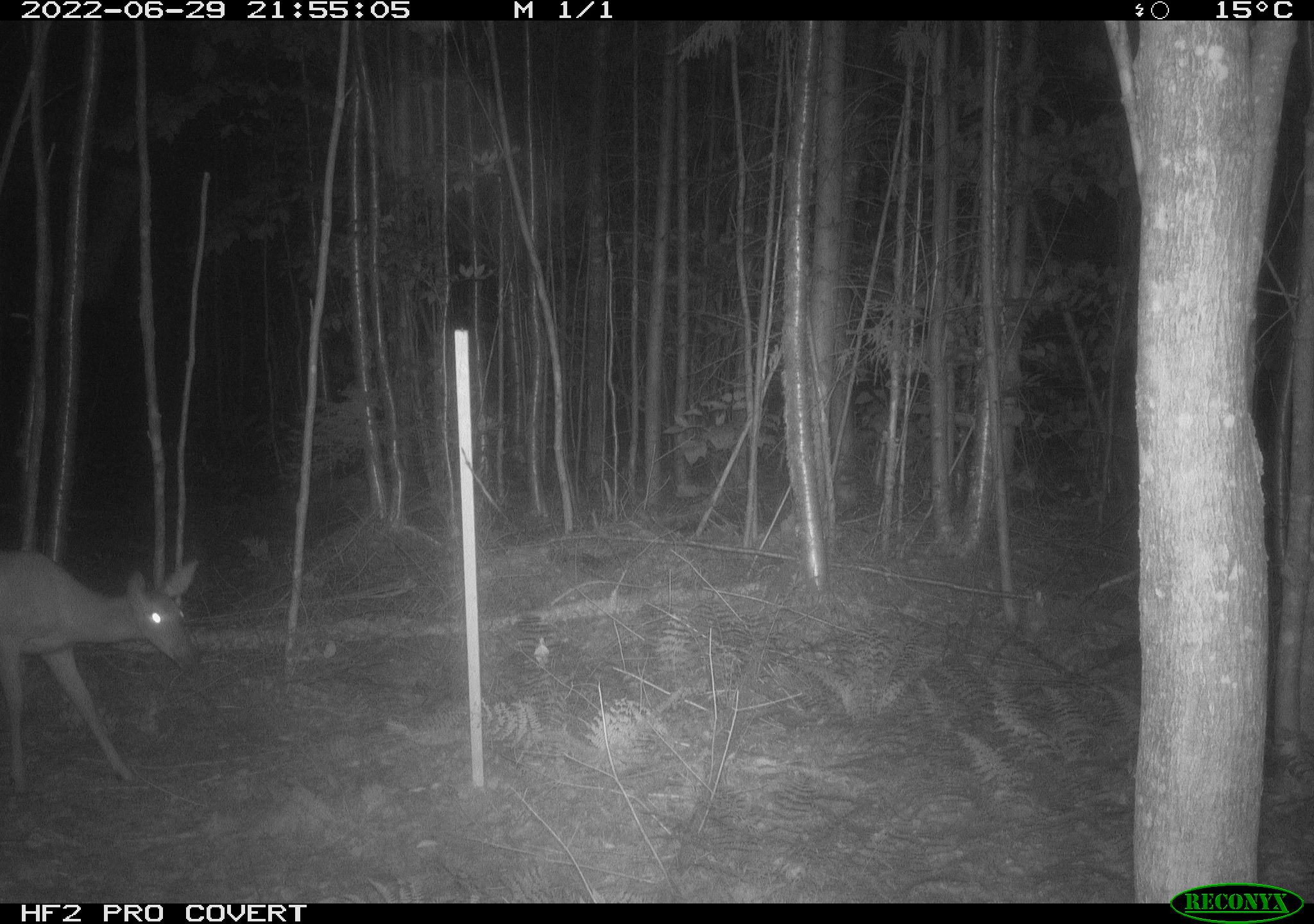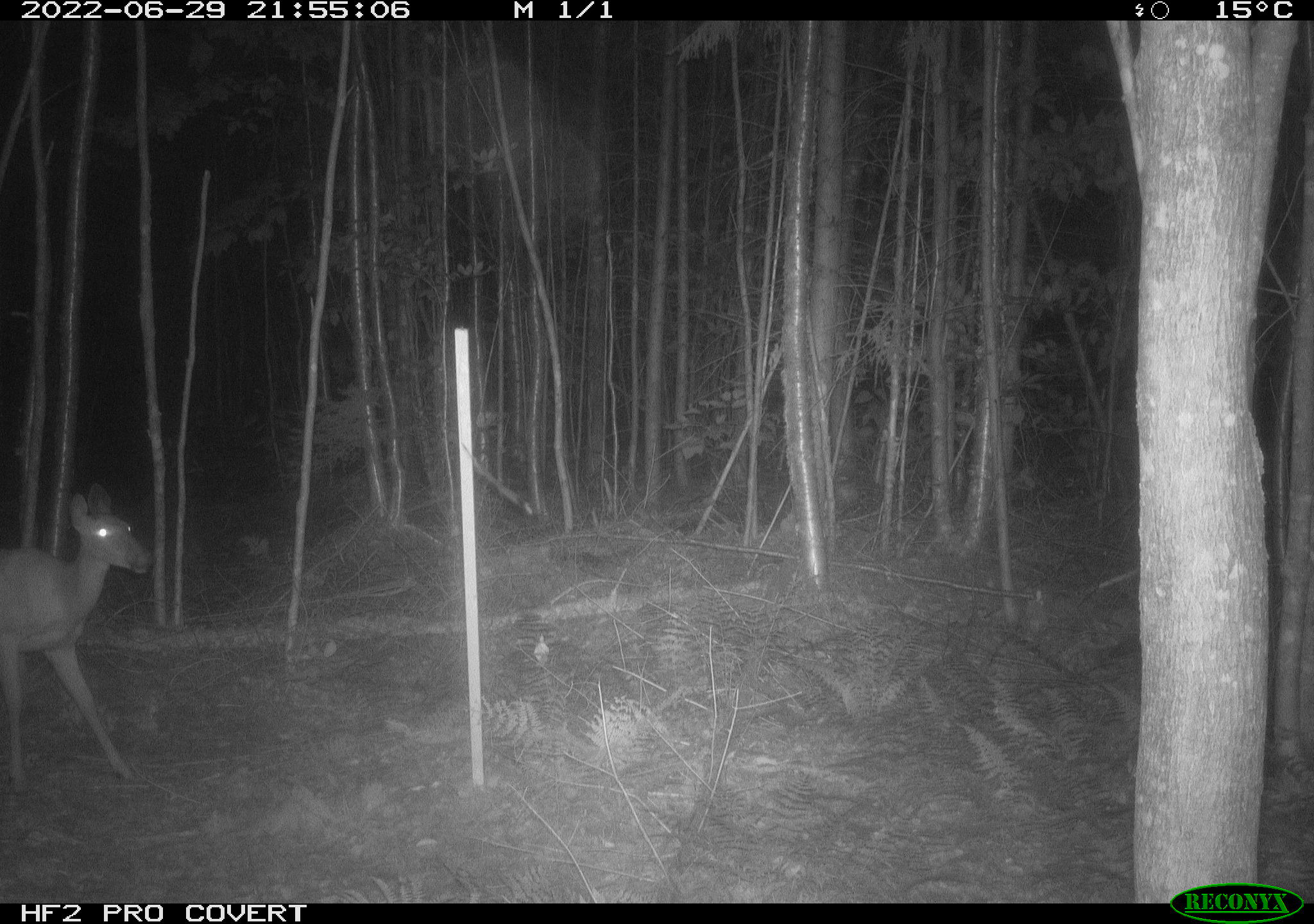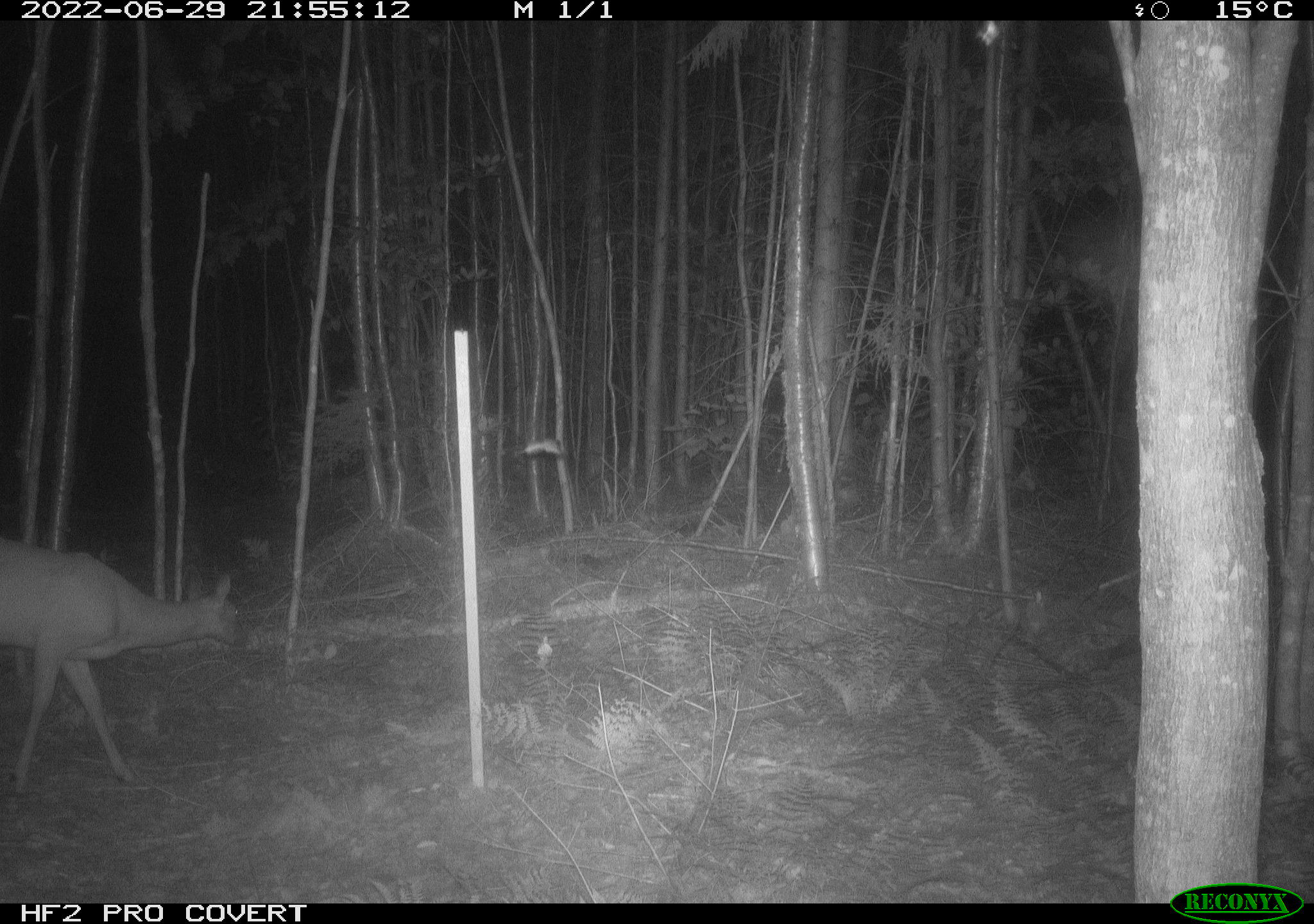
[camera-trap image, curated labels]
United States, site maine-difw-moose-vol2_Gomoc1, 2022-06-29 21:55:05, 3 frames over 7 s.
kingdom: Animalia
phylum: Chordata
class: Mammalia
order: Artiodactyla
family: Cervidae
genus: Odocoileus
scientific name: Odocoileus virginianus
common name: white-tailed deer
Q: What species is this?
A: White-tailed deer (Odocoileus virginianus).